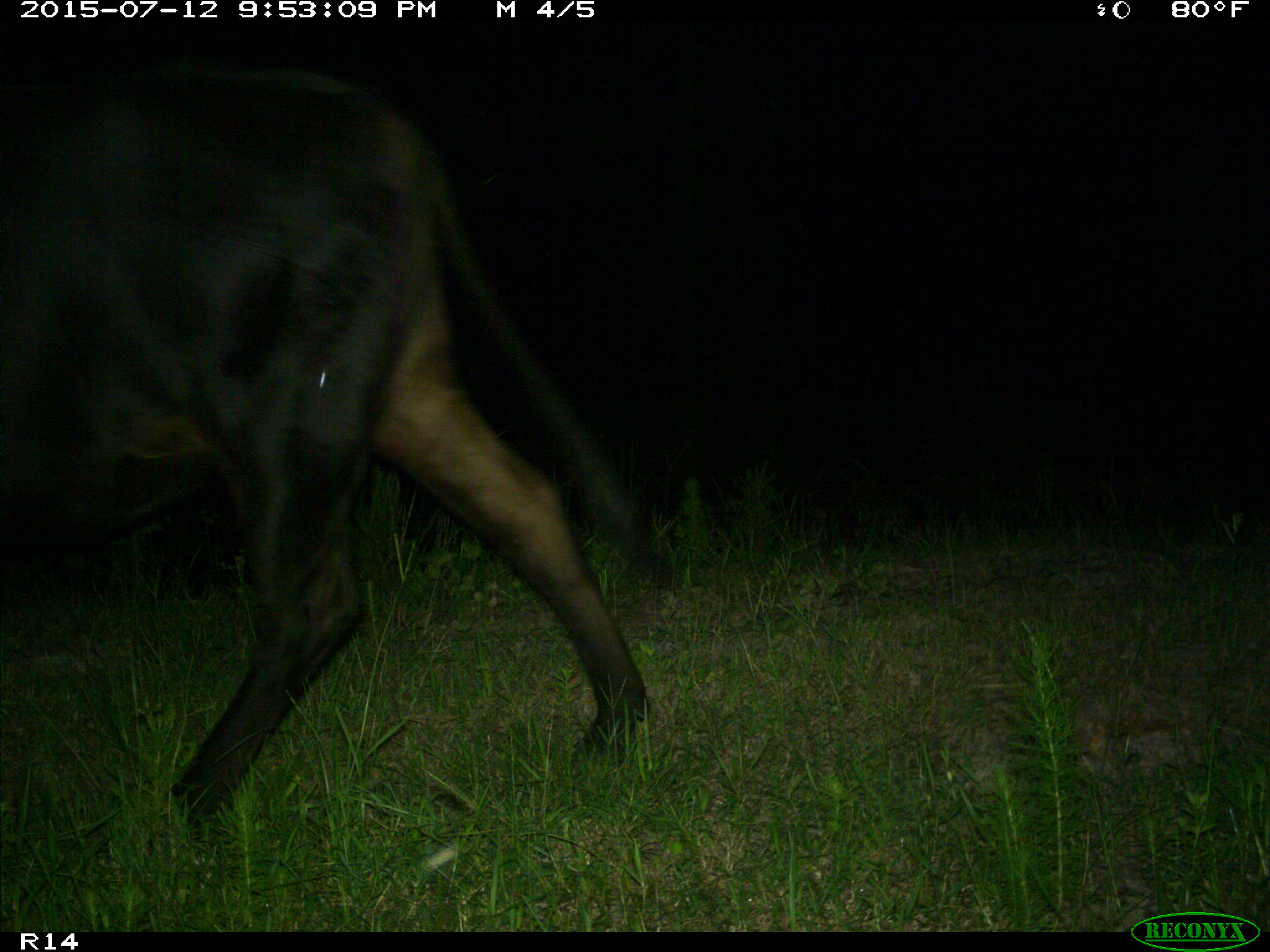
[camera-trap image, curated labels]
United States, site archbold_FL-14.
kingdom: Animalia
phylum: Chordata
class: Mammalia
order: Artiodactyla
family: Bovidae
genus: Bos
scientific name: Bos taurus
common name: domestic cow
Bos taurus (domestic cow).